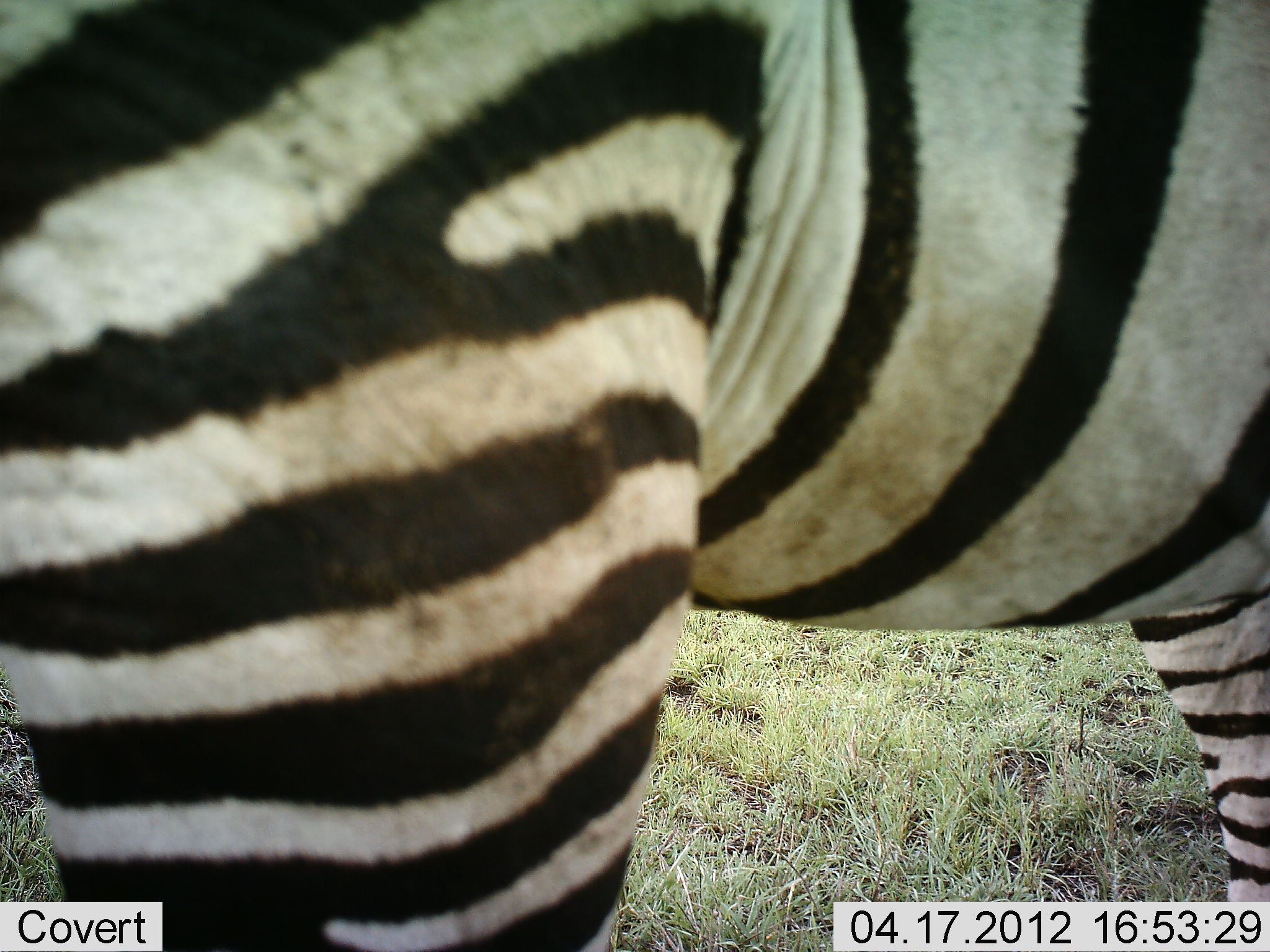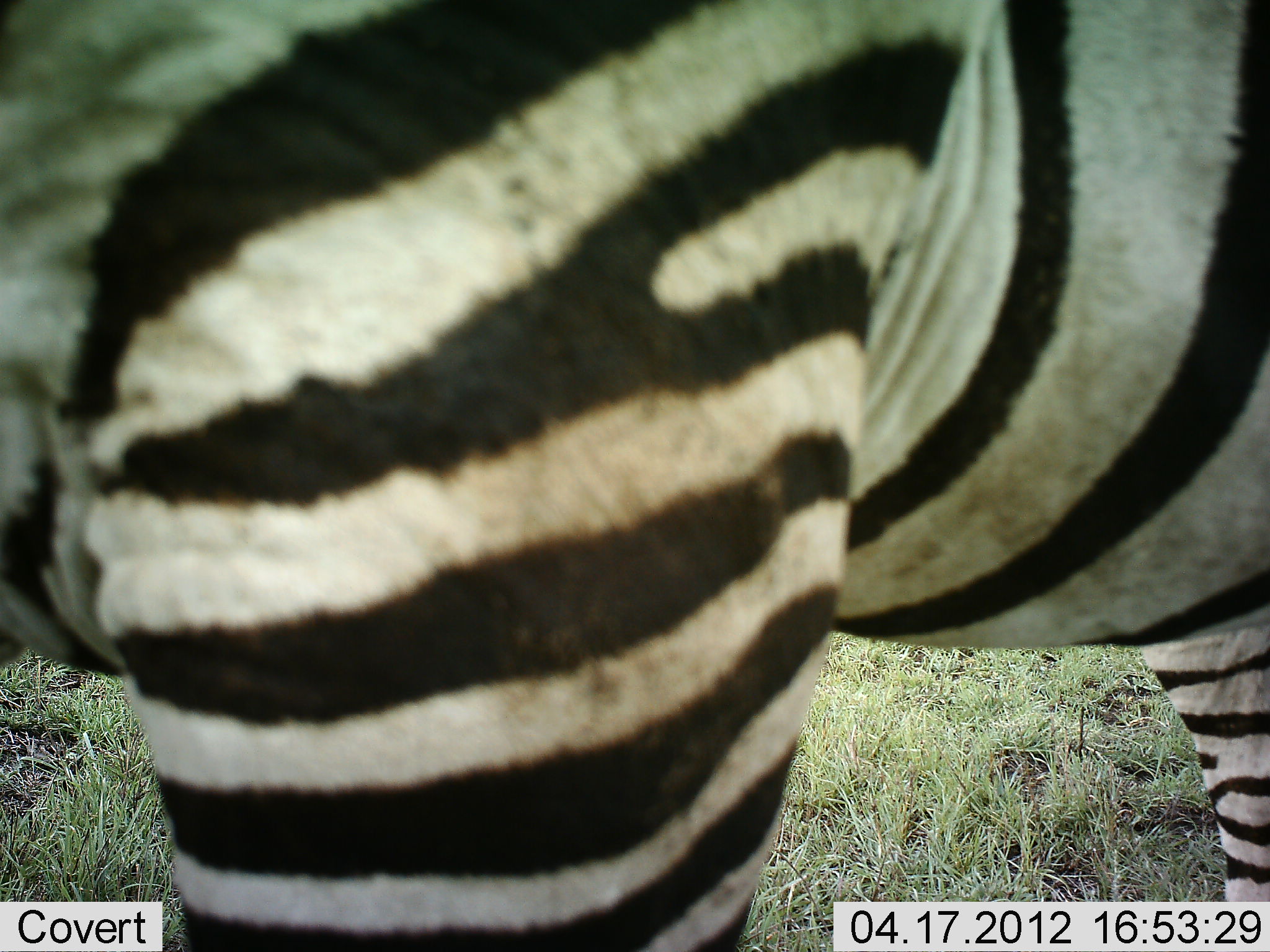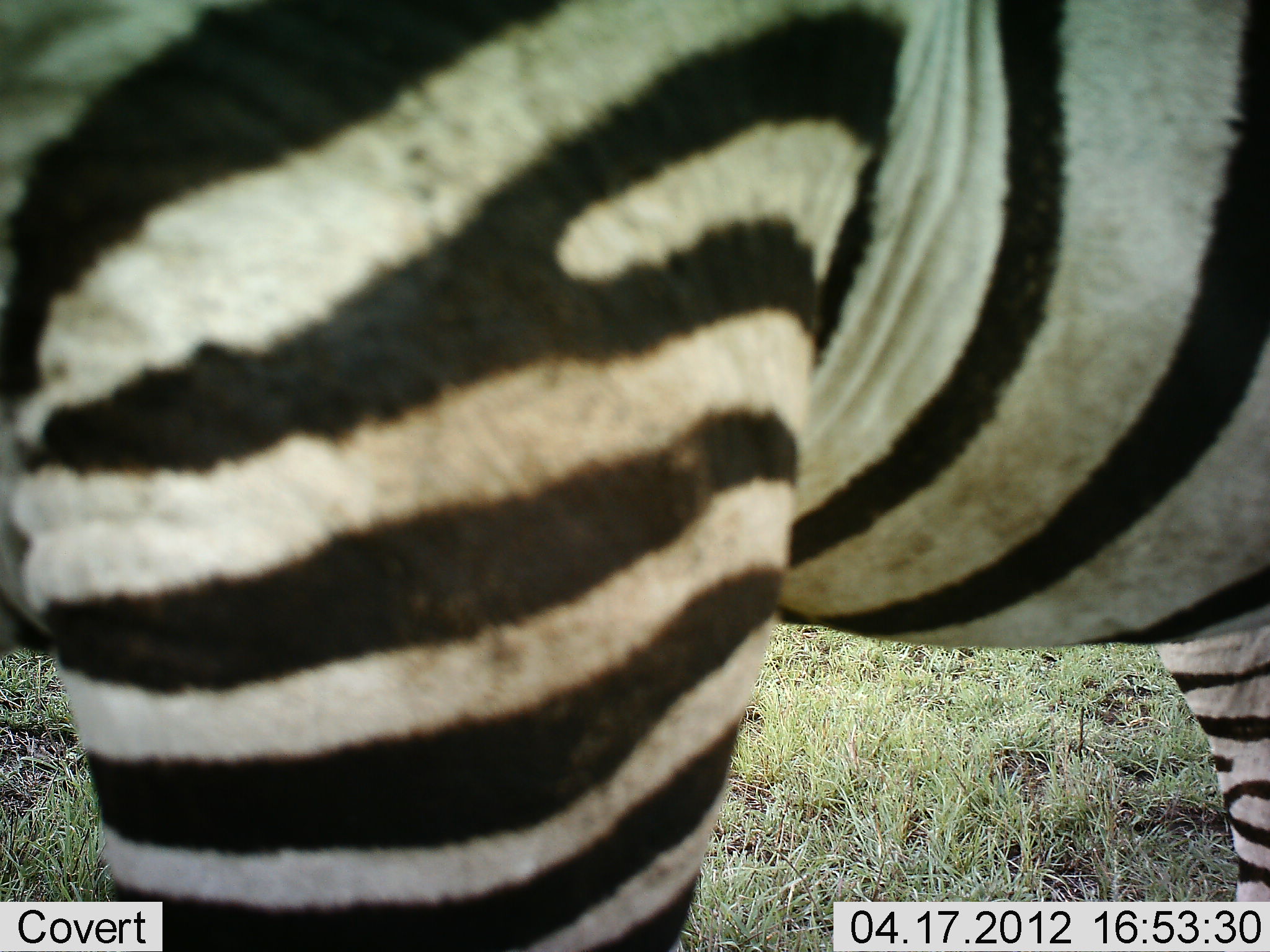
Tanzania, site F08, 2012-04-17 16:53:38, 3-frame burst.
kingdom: Animalia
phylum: Chordata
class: Mammalia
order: Perissodactyla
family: Equidae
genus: Equus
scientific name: Equus quagga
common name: plains zebra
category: zebra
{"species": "zebra (plains zebra) (Equus quagga)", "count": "1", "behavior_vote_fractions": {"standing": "82%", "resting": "0%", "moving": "18%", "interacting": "0%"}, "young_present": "0%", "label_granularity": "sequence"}